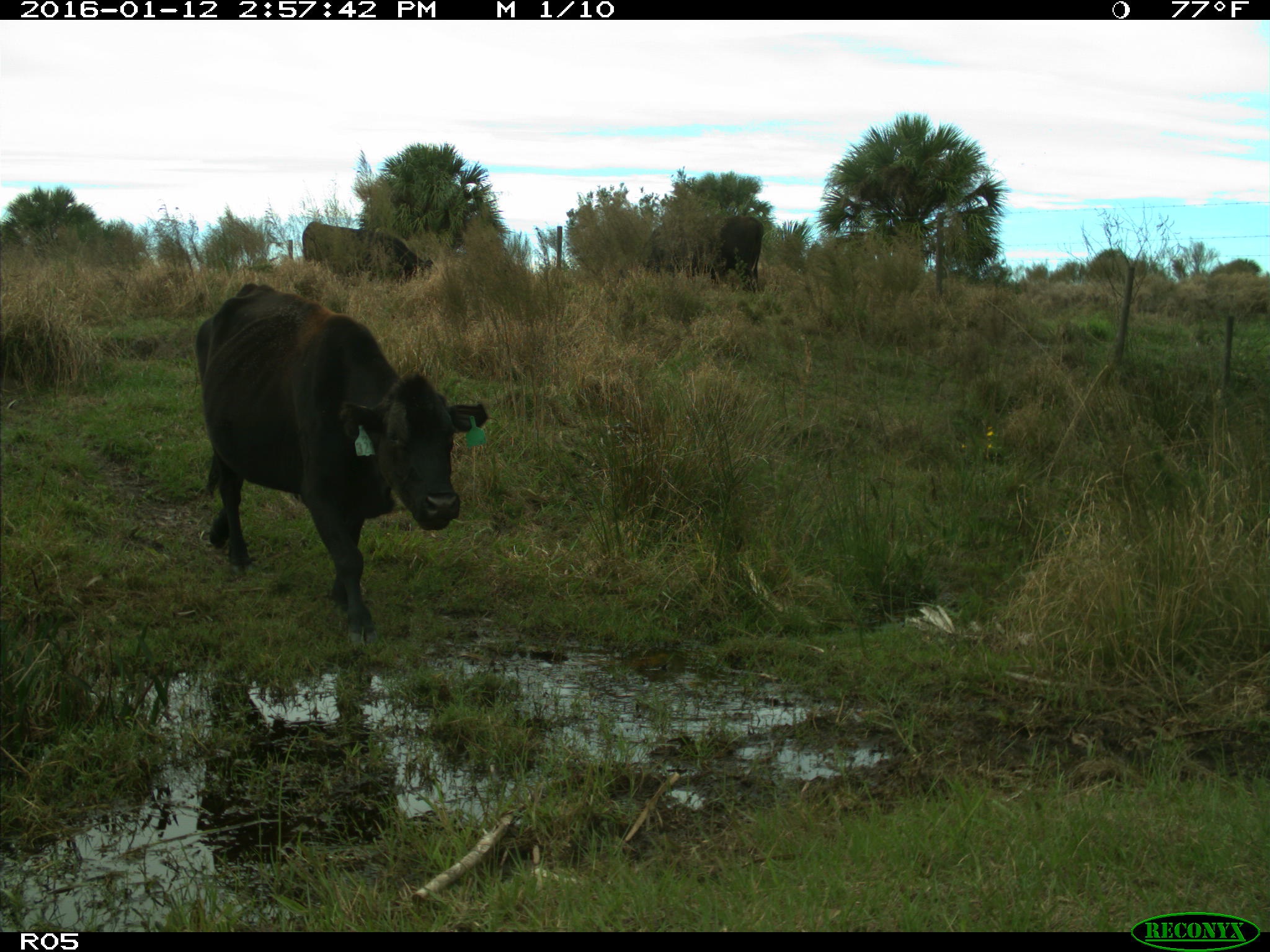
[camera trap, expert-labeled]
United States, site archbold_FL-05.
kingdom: Animalia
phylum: Chordata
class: Mammalia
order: Artiodactyla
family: Bovidae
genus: Bos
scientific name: Bos taurus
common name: domestic cow